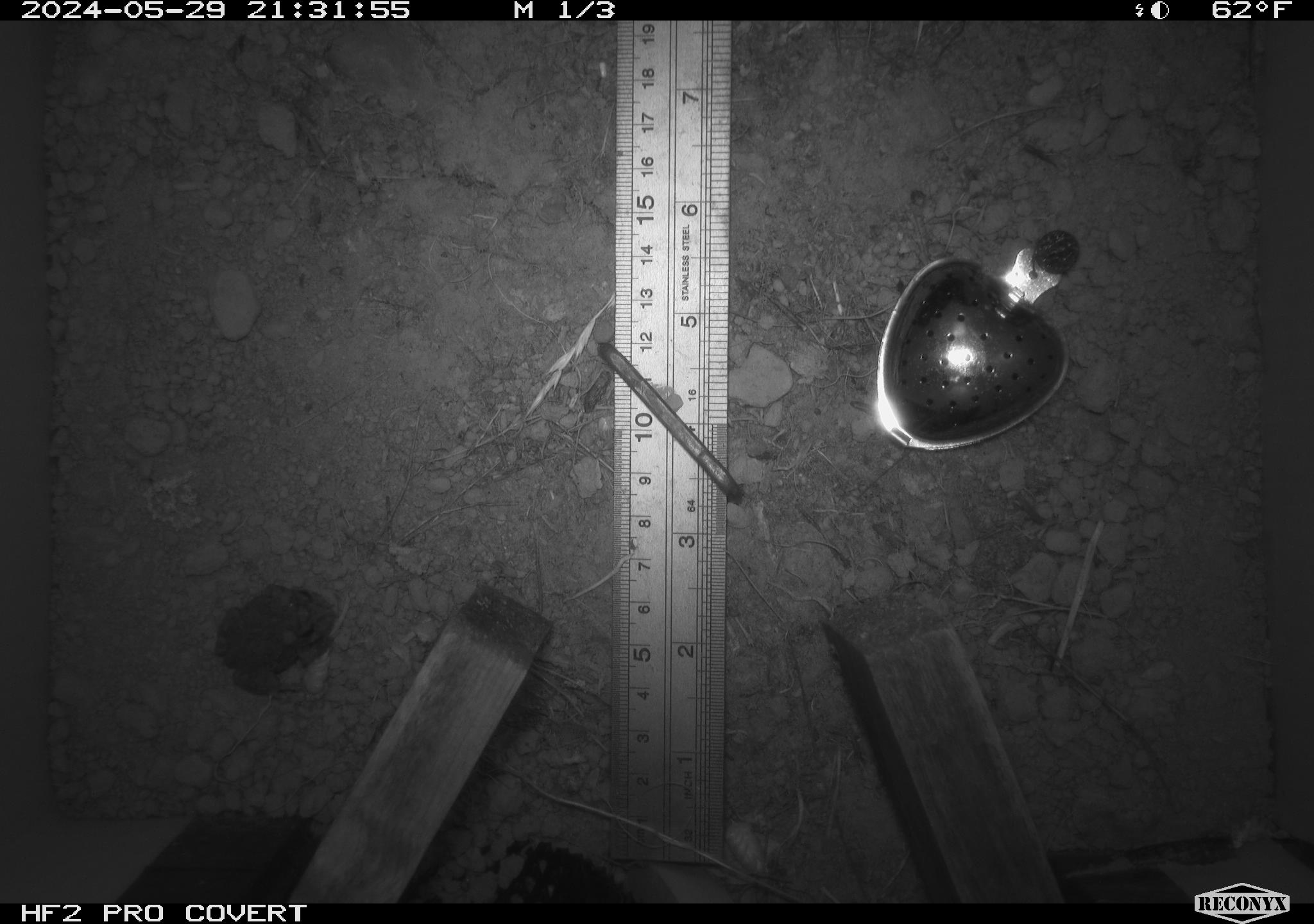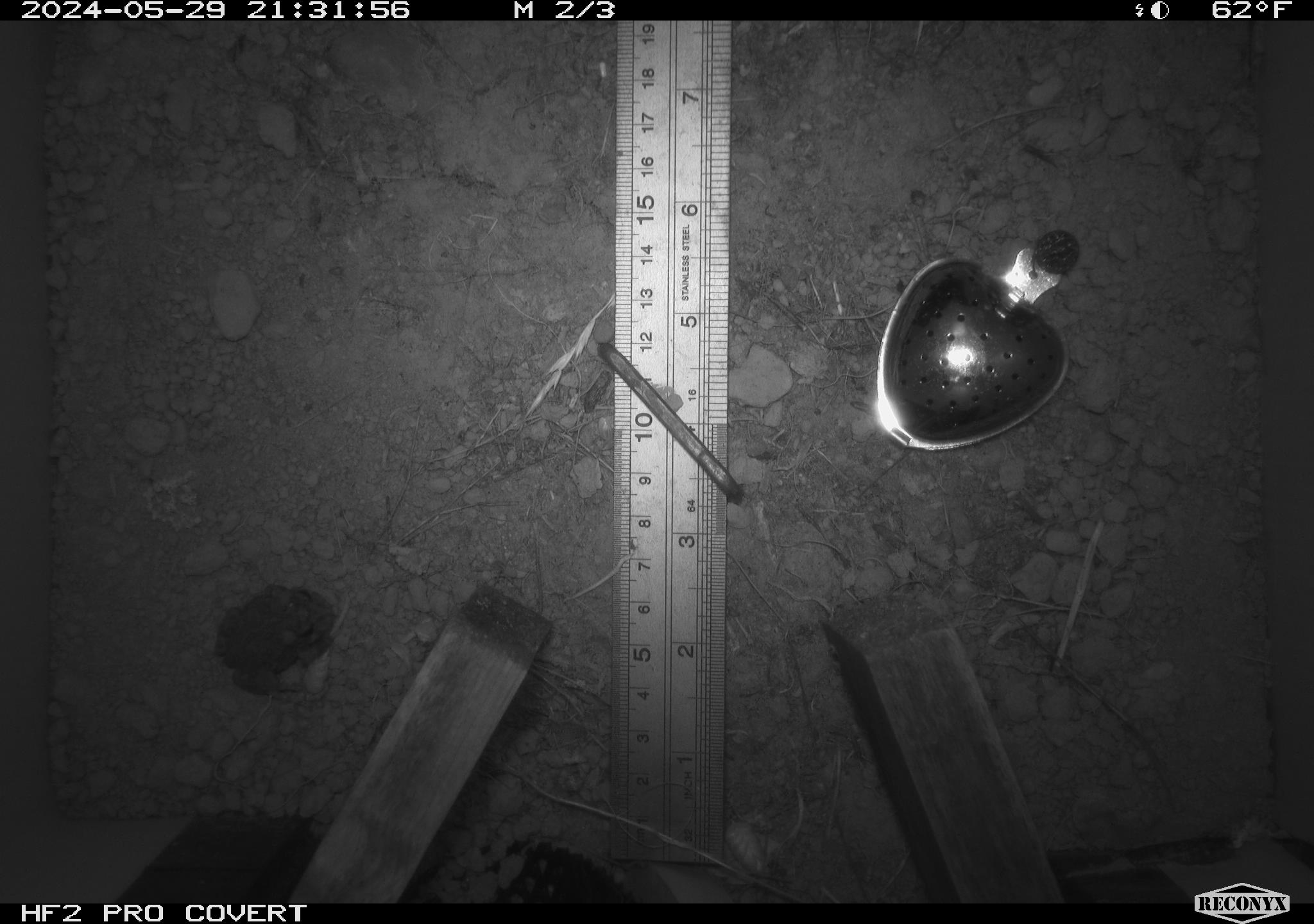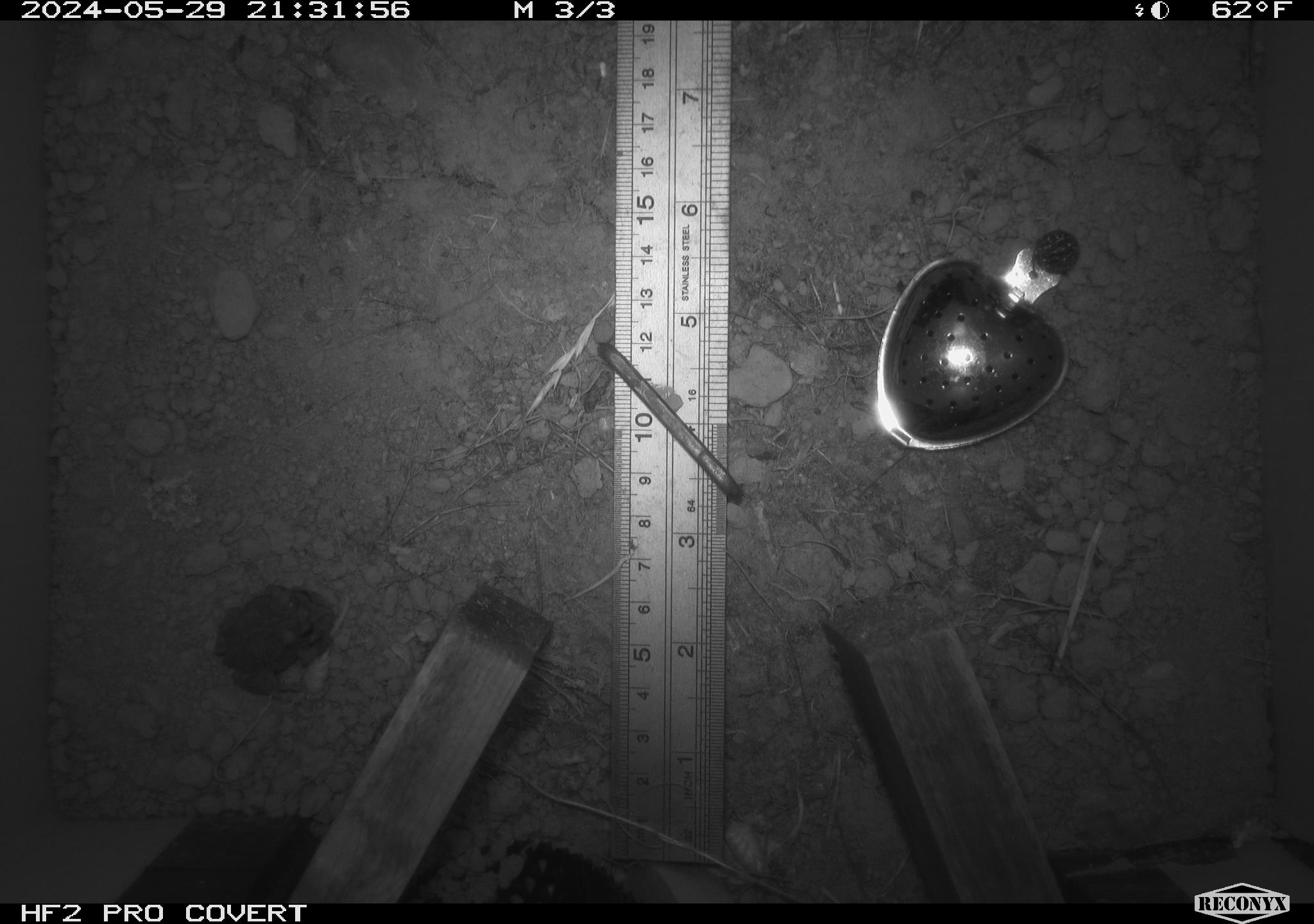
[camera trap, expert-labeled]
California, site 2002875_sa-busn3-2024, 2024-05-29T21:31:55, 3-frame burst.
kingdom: Animalia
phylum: Chordata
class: Amphibia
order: Anura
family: Bufonidae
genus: Anaxyrus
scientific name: Anaxyrus boreas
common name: western toad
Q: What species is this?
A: Western toad (Anaxyrus boreas).